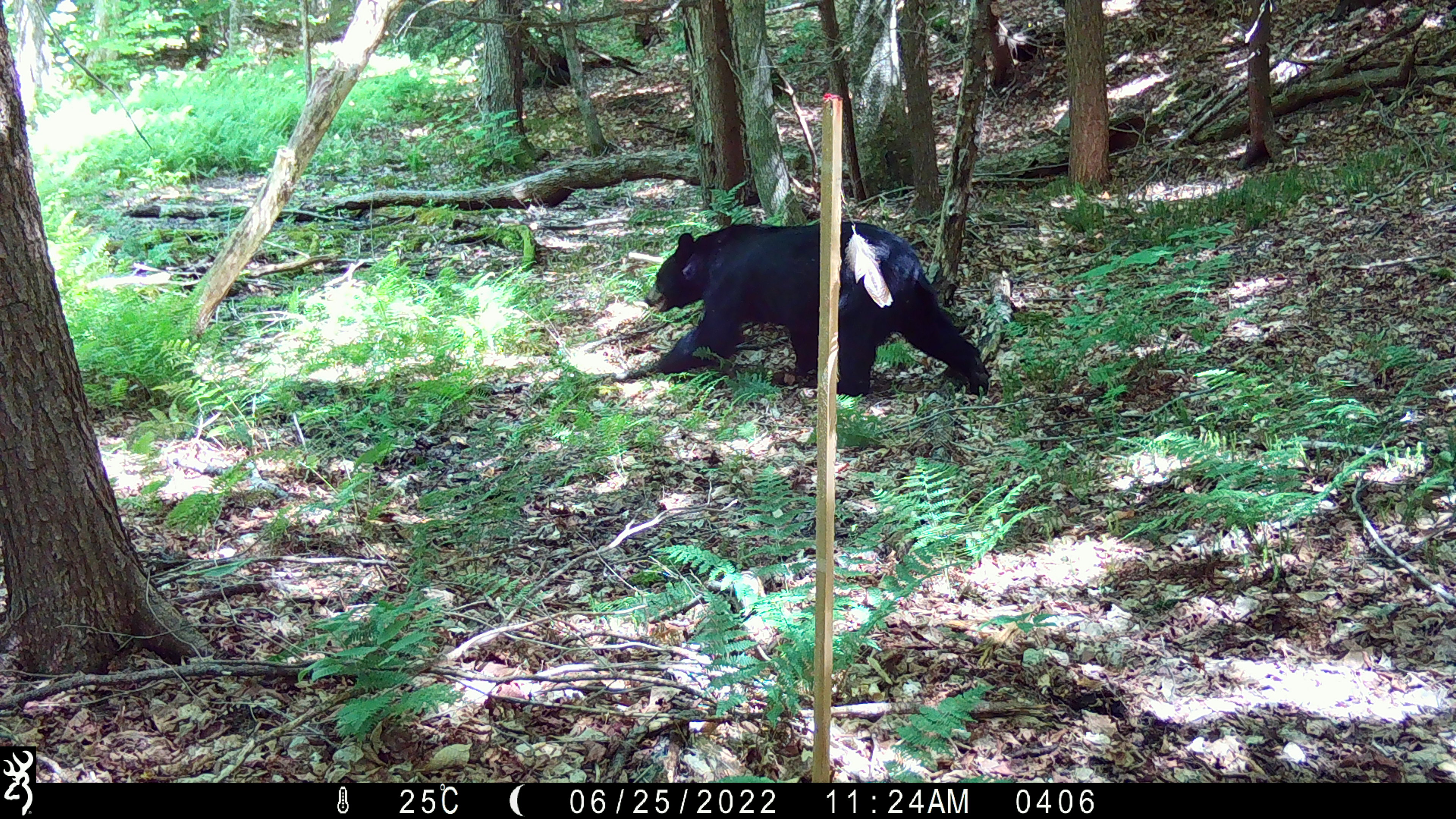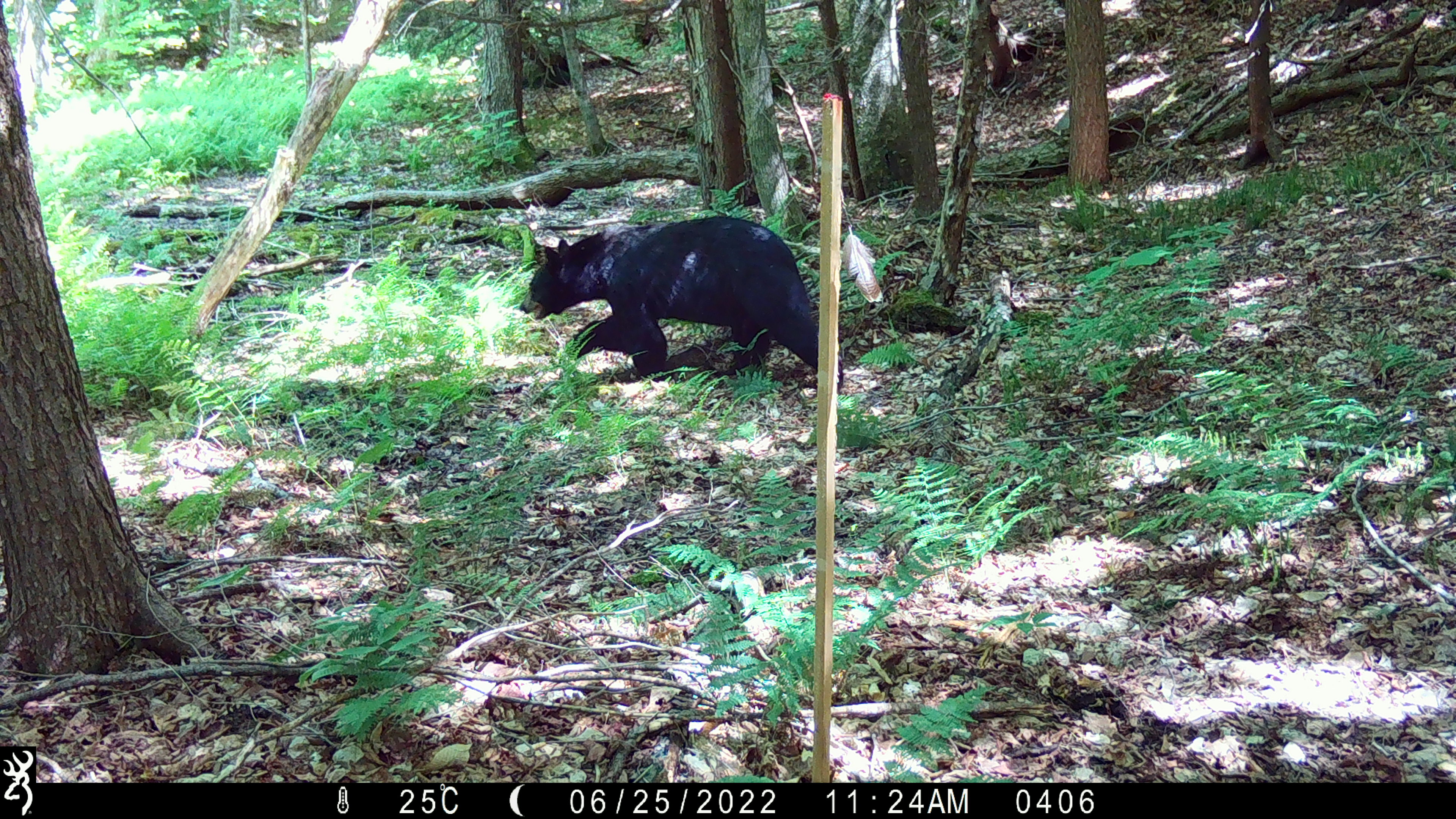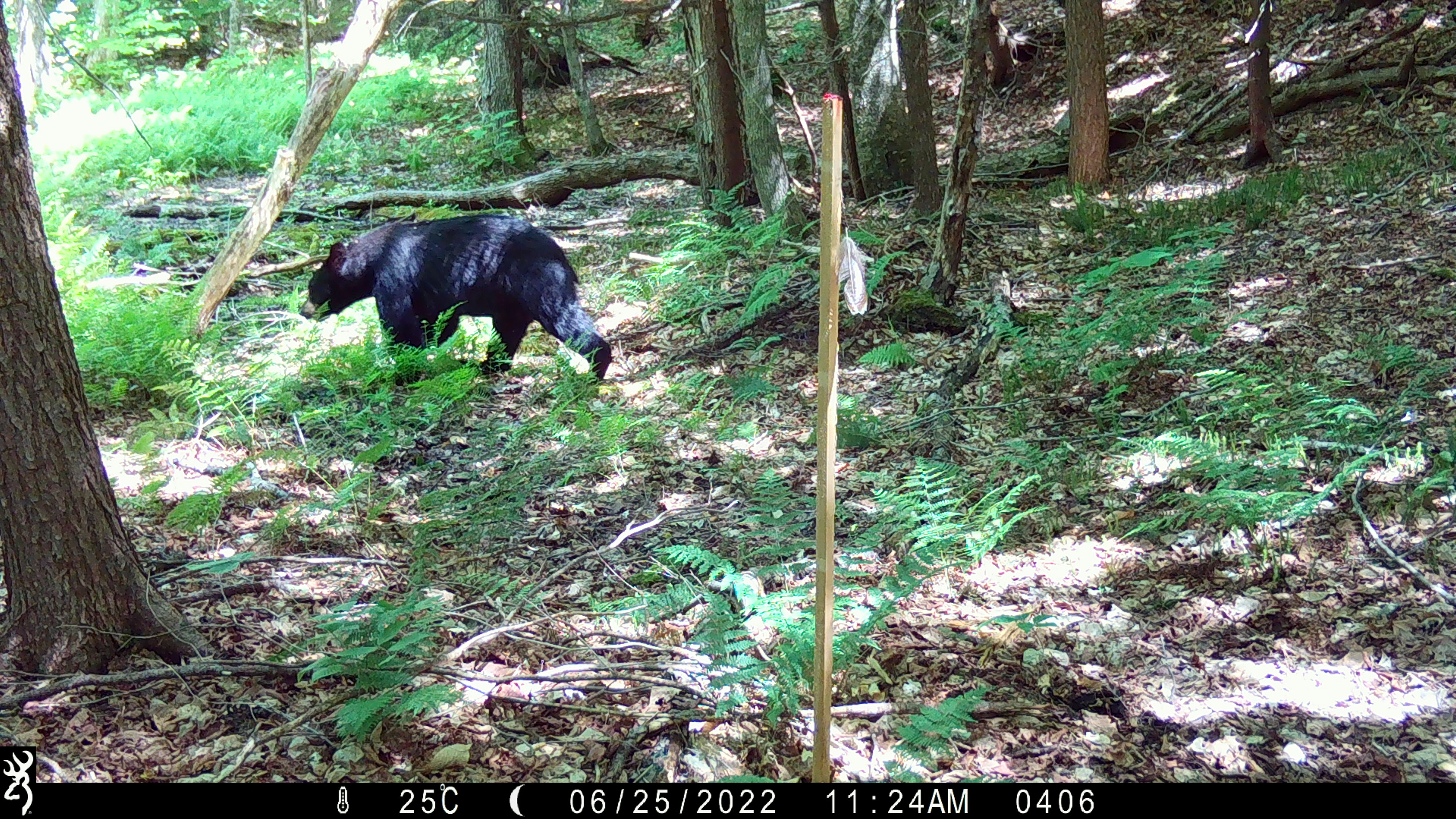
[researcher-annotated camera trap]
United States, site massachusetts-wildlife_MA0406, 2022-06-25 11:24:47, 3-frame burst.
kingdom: Animalia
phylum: Chordata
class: Mammalia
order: Carnivora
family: Ursidae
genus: Ursus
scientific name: Ursus americanus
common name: black bear